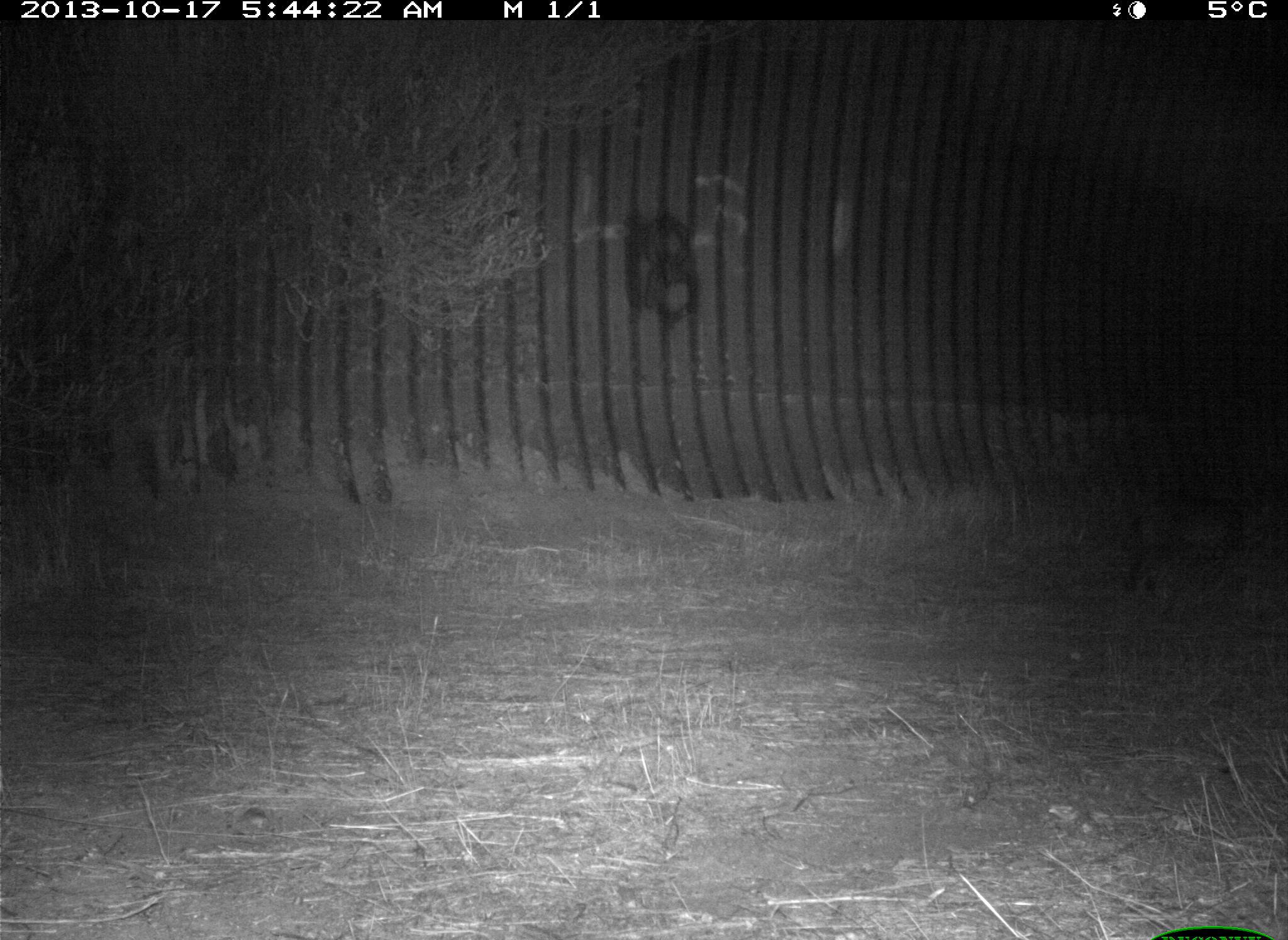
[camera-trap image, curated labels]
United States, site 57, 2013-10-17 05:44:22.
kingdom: Animalia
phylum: Chordata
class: Mammalia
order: Carnivora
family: Felidae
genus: Lynx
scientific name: Lynx rufus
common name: bobcat